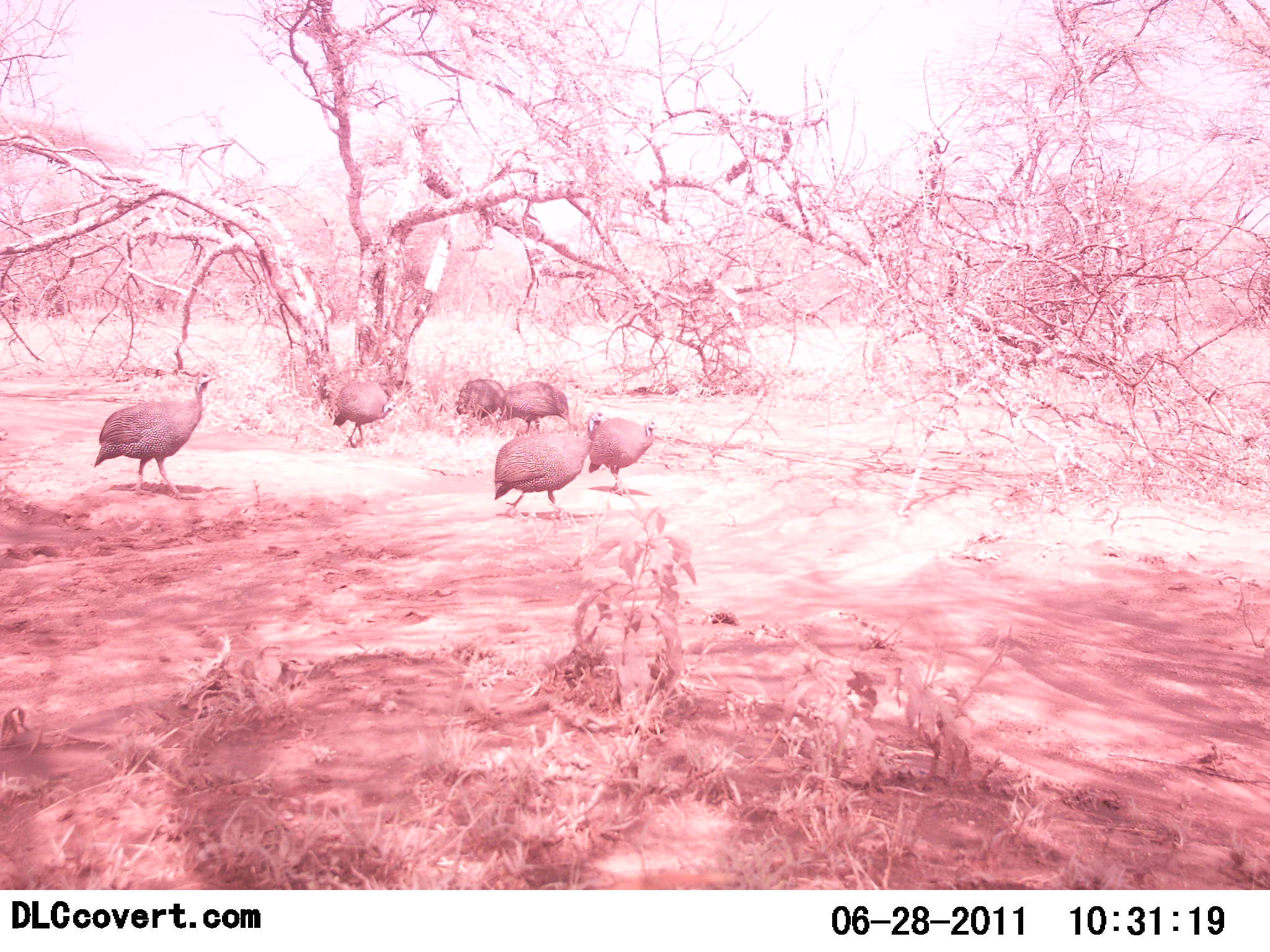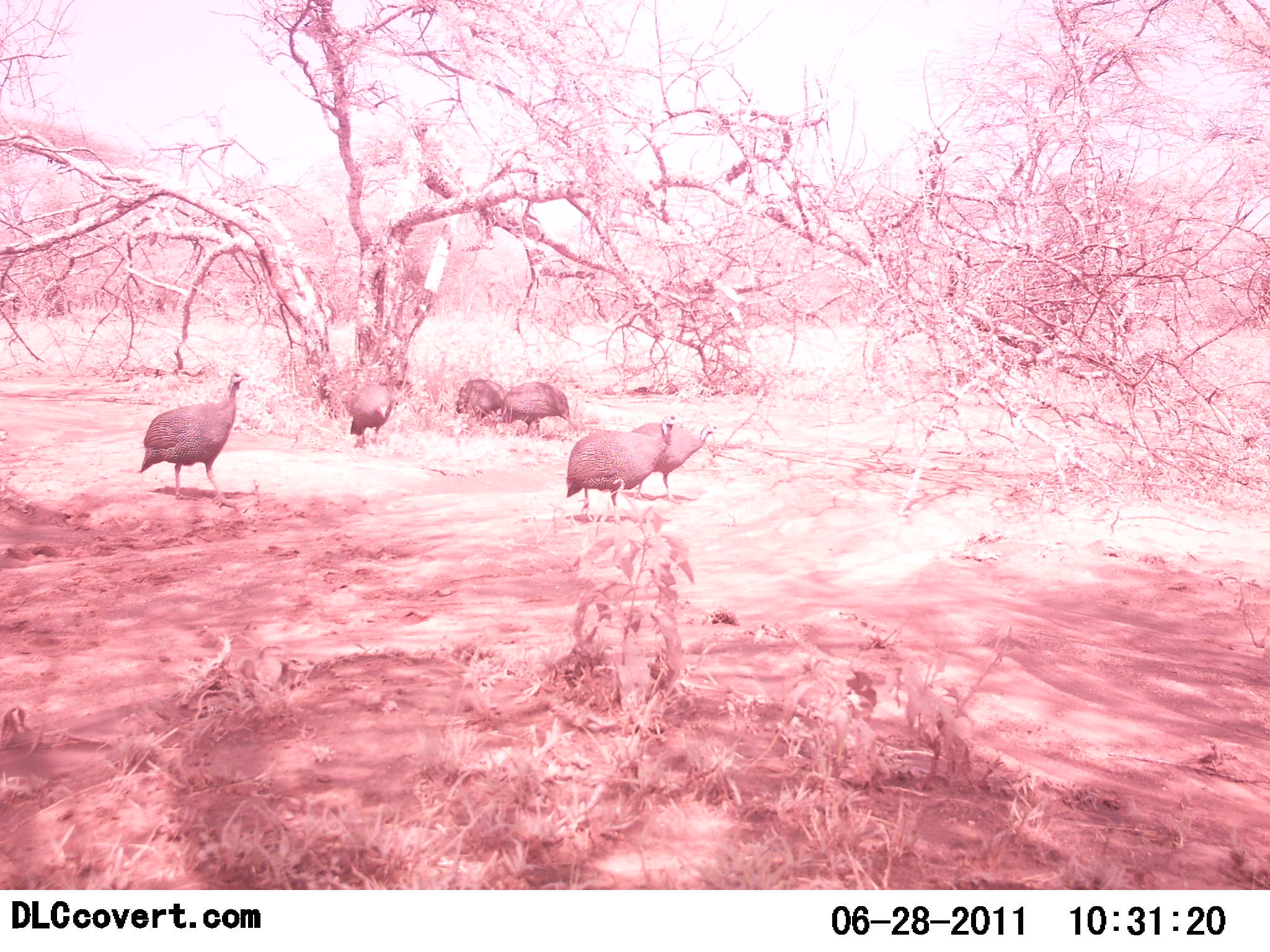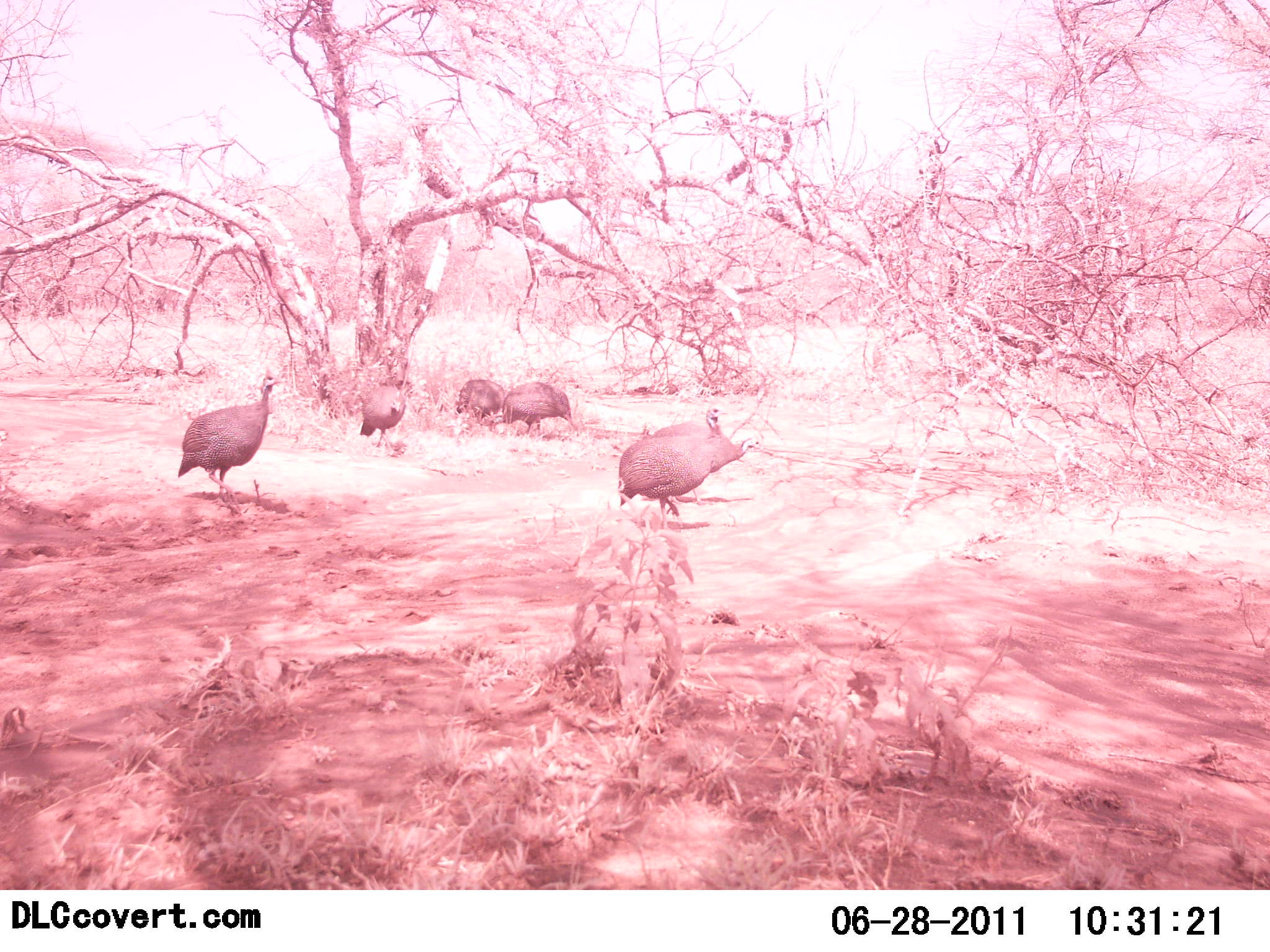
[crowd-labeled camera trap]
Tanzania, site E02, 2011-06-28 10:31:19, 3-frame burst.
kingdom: Animalia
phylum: Chordata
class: Aves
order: Galliformes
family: Numididae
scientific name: Numididae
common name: guinea fowl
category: guineafowl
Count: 6.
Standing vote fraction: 25%.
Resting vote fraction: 0%.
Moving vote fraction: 75%.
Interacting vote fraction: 0%.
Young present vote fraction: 0%.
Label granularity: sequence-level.